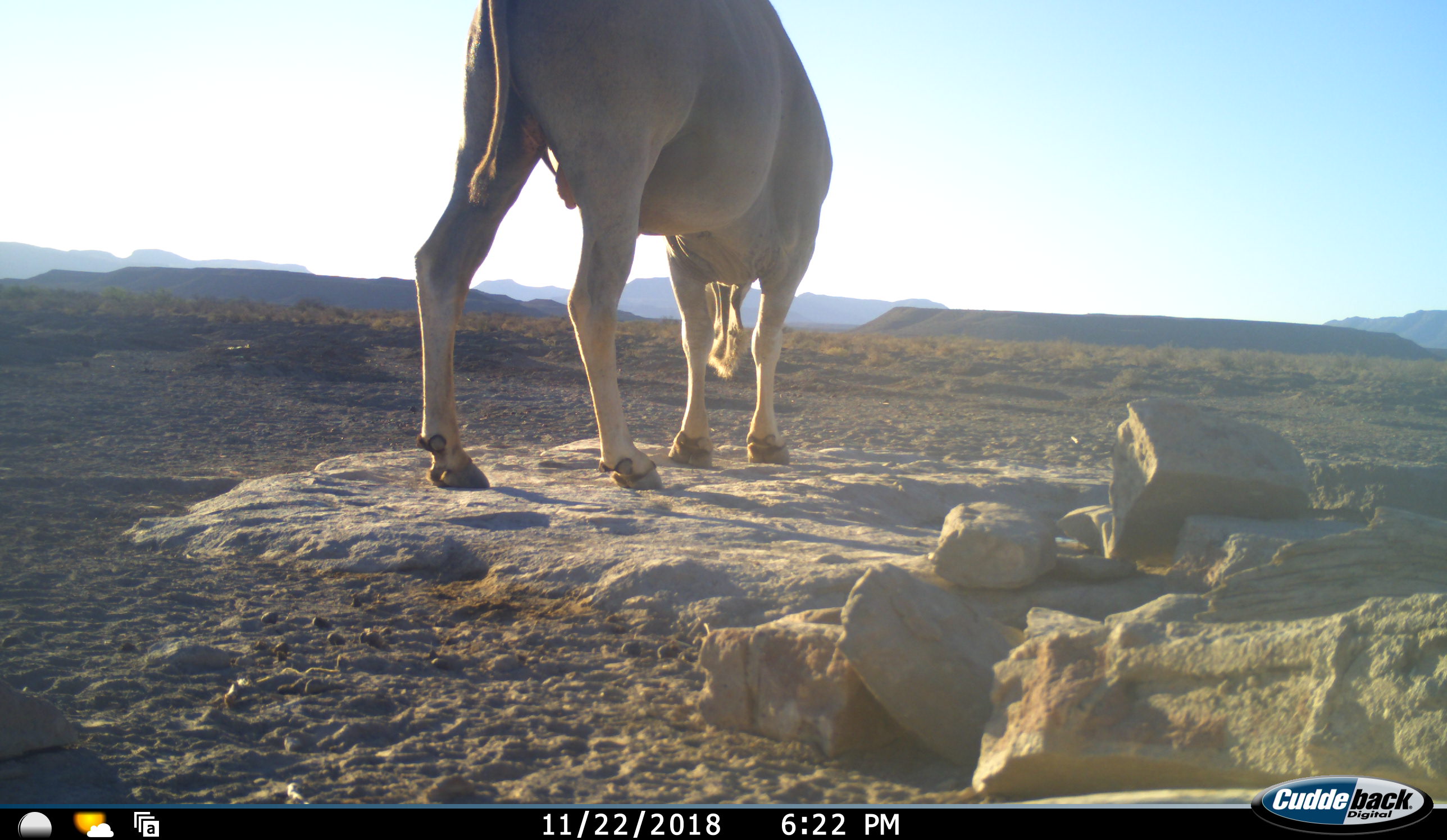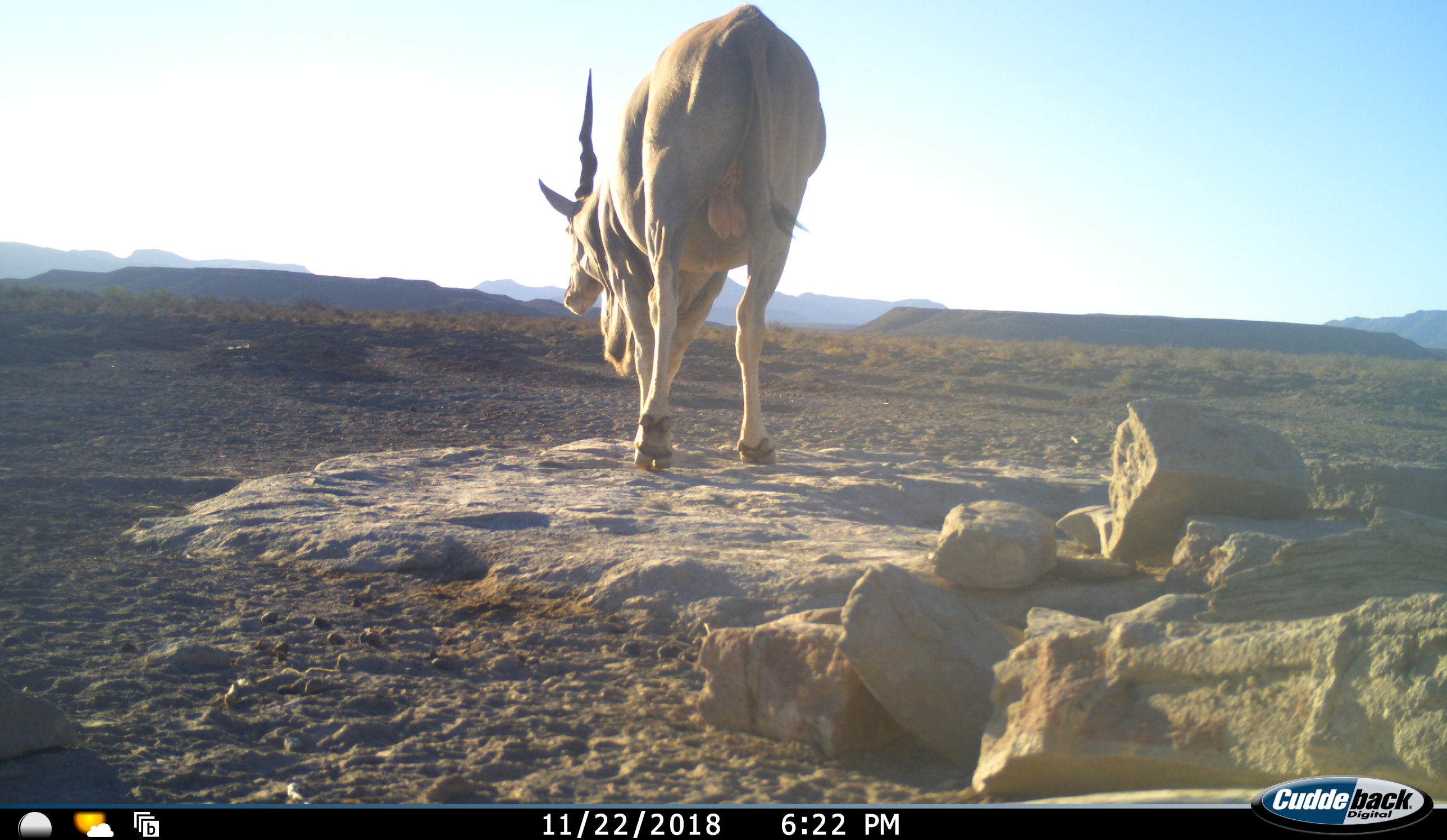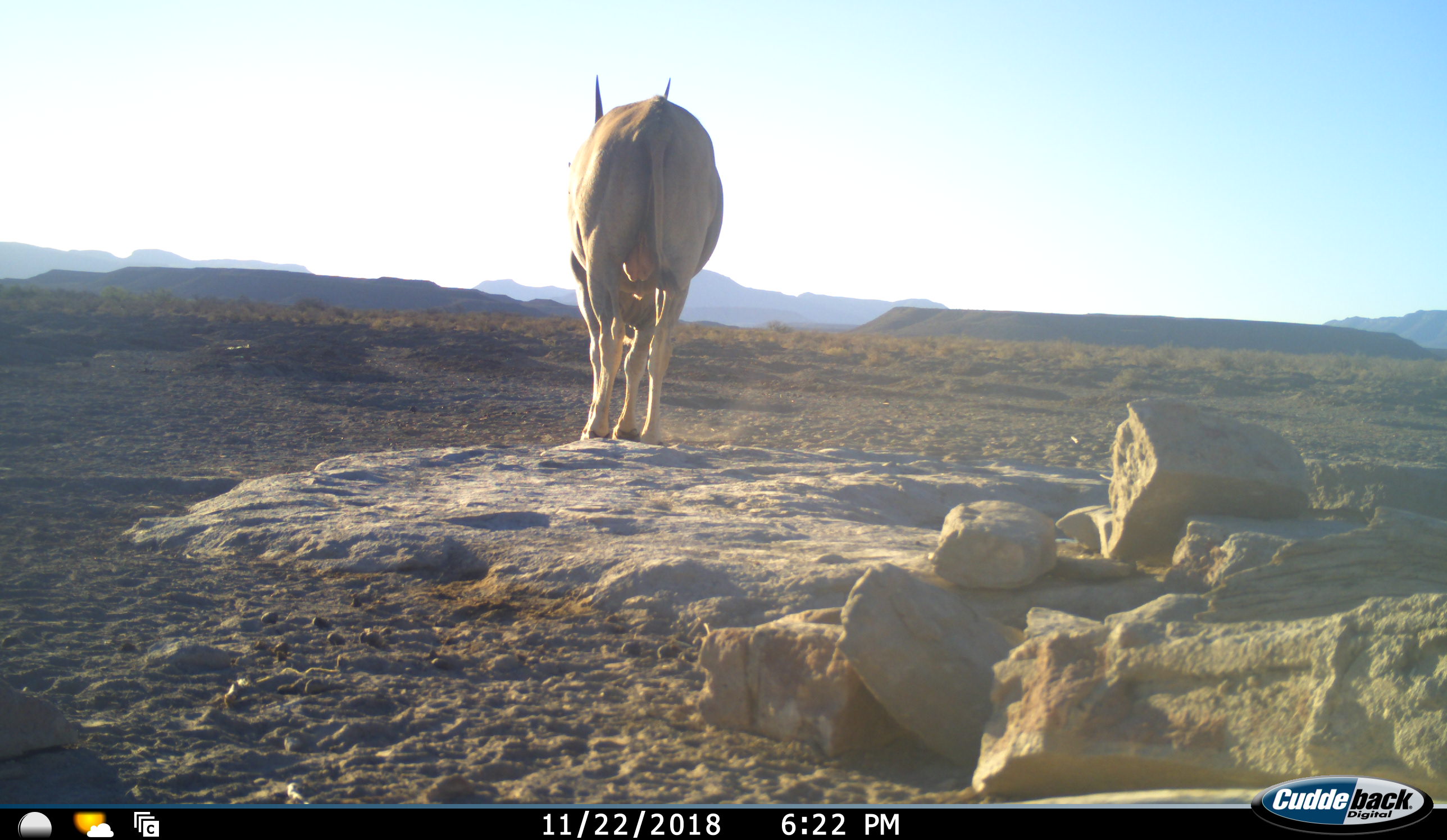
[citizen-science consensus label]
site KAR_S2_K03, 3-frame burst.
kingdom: Animalia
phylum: Chordata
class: Mammalia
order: Artiodactyla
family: Bovidae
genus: Tragelaphus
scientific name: Tragelaphus oryx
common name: eland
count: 1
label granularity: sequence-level